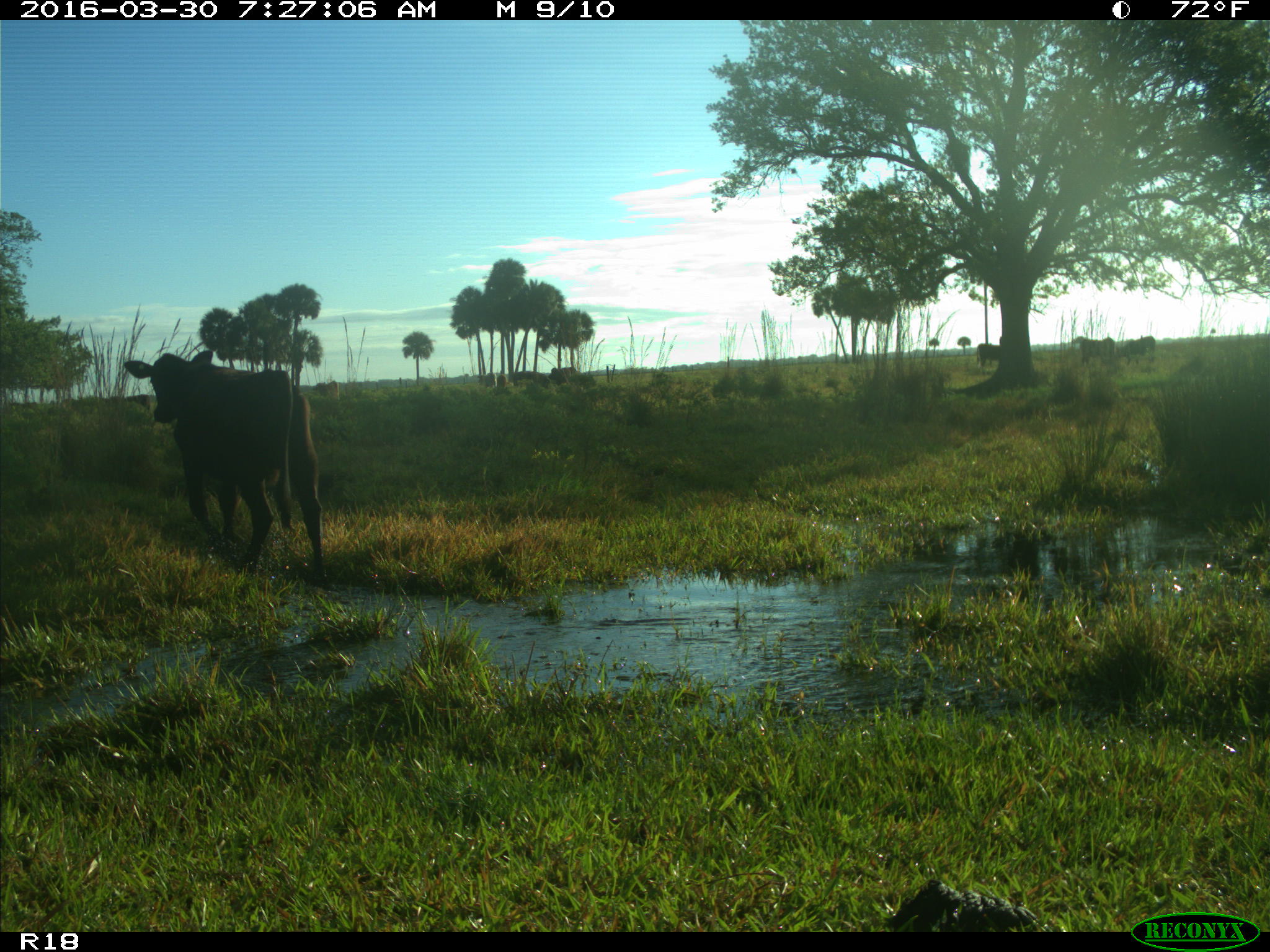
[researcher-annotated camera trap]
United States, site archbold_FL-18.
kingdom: Animalia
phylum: Chordata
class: Mammalia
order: Artiodactyla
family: Bovidae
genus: Bos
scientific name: Bos taurus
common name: domestic cow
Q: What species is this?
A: Bos taurus (domestic cow).